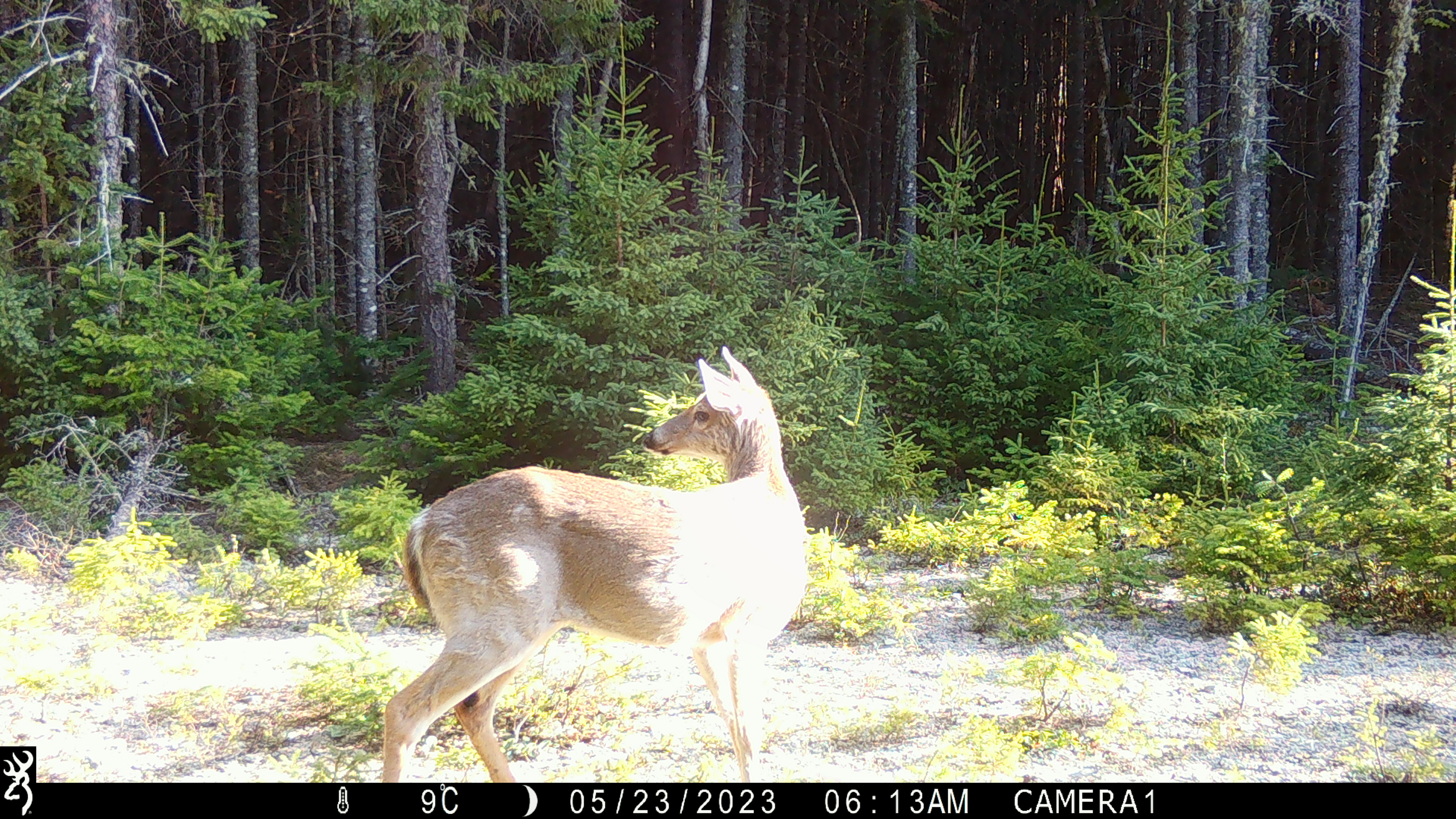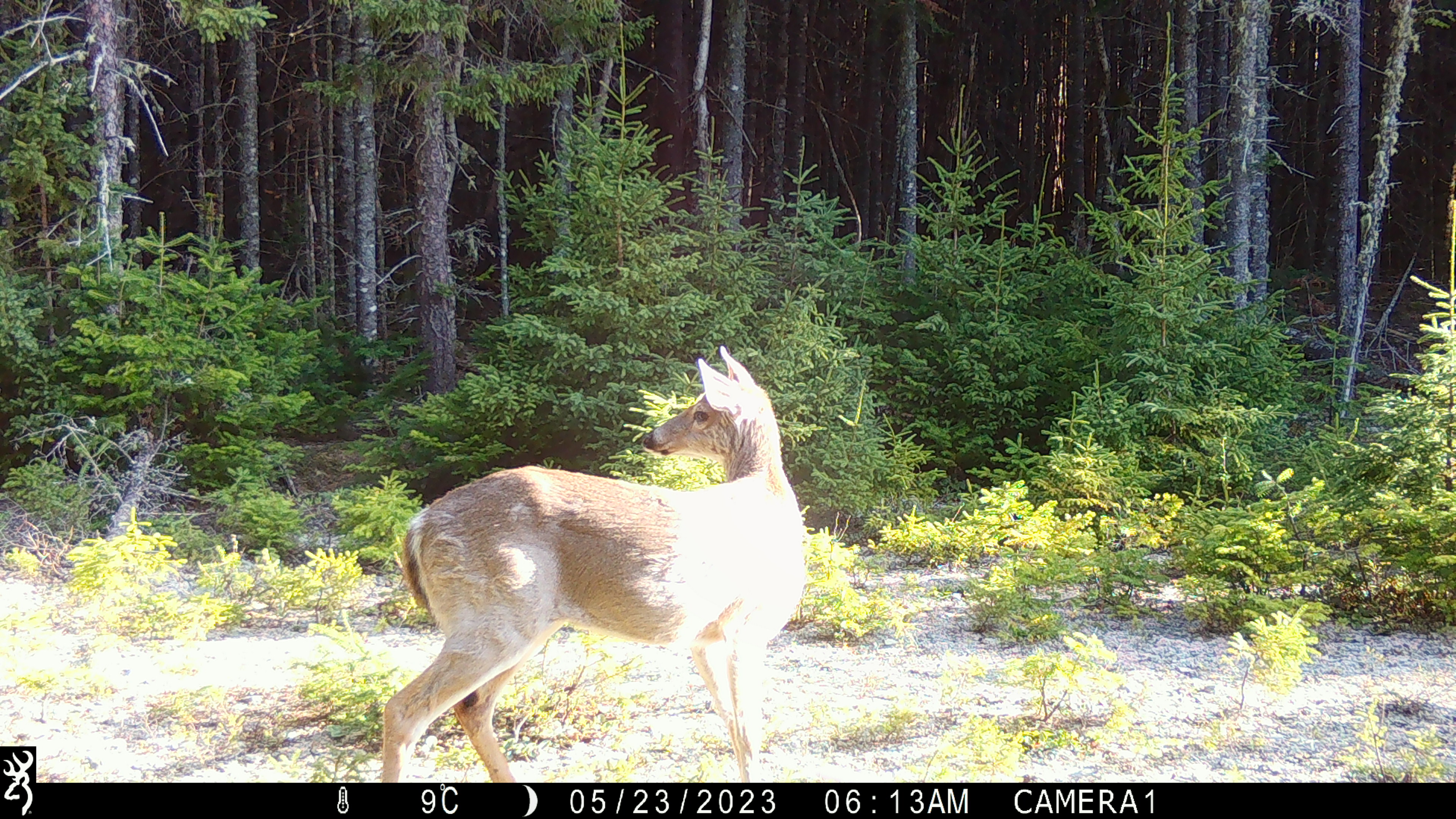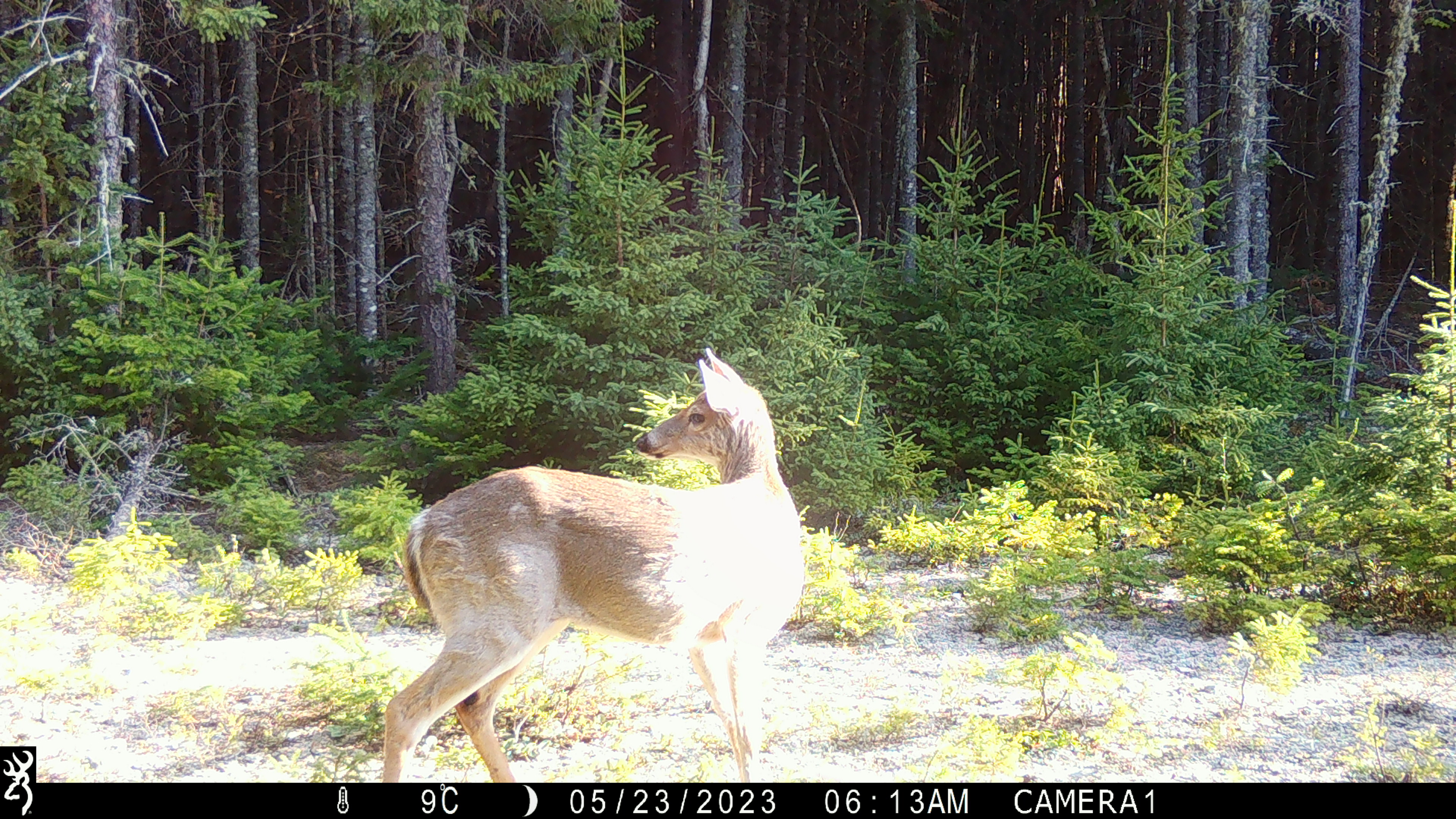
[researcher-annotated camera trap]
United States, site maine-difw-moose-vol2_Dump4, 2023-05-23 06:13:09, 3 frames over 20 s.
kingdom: Animalia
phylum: Chordata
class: Mammalia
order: Artiodactyla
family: Cervidae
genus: Odocoileus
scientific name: Odocoileus virginianus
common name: white-tailed deer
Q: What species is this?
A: White-tailed deer (Odocoileus virginianus).